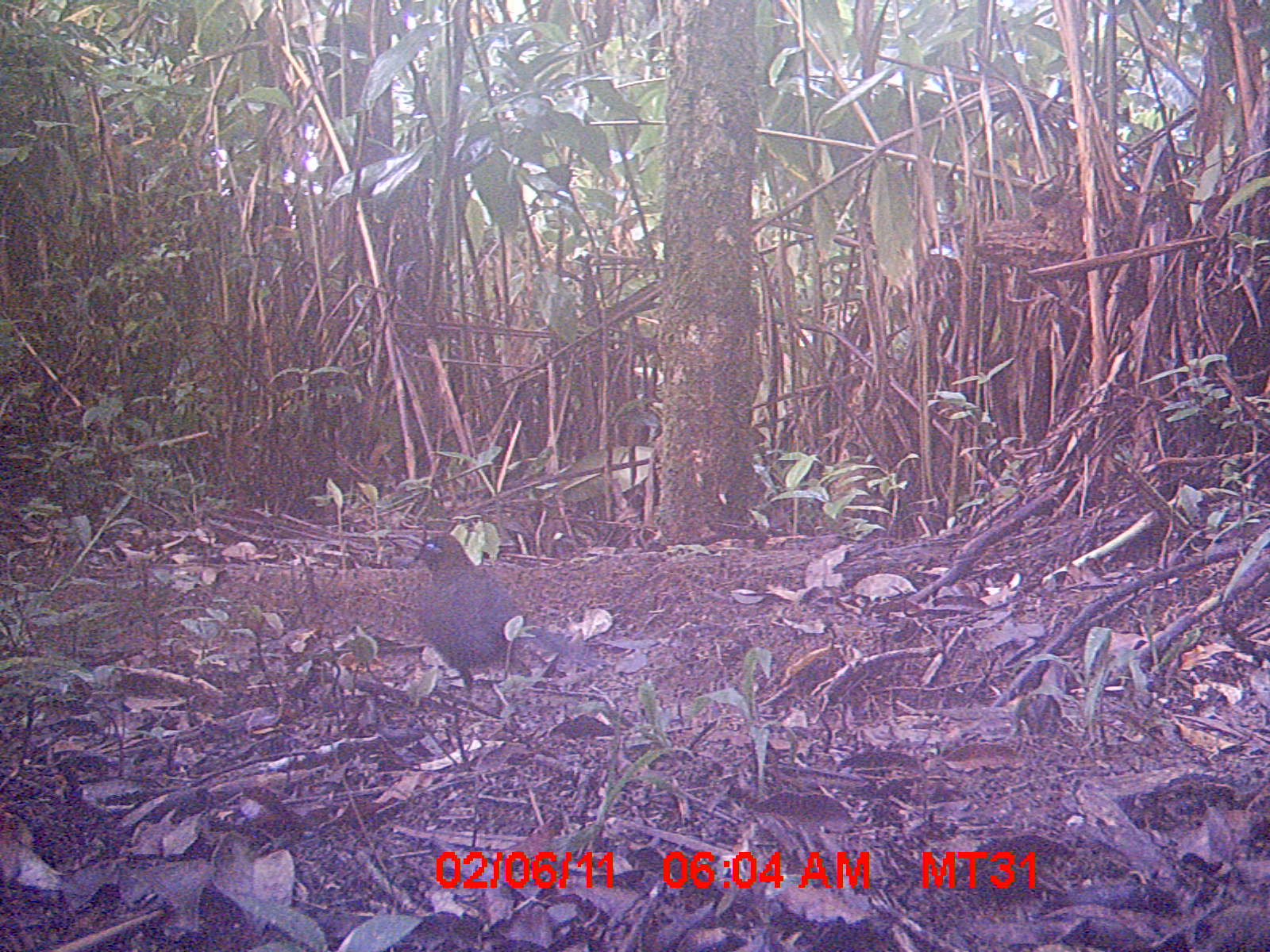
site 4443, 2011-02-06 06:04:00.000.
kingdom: Animalia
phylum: Chordata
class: Aves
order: Cuculiformes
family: Cuculidae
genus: Coua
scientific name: Coua serriana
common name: red-breasted coua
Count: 2.